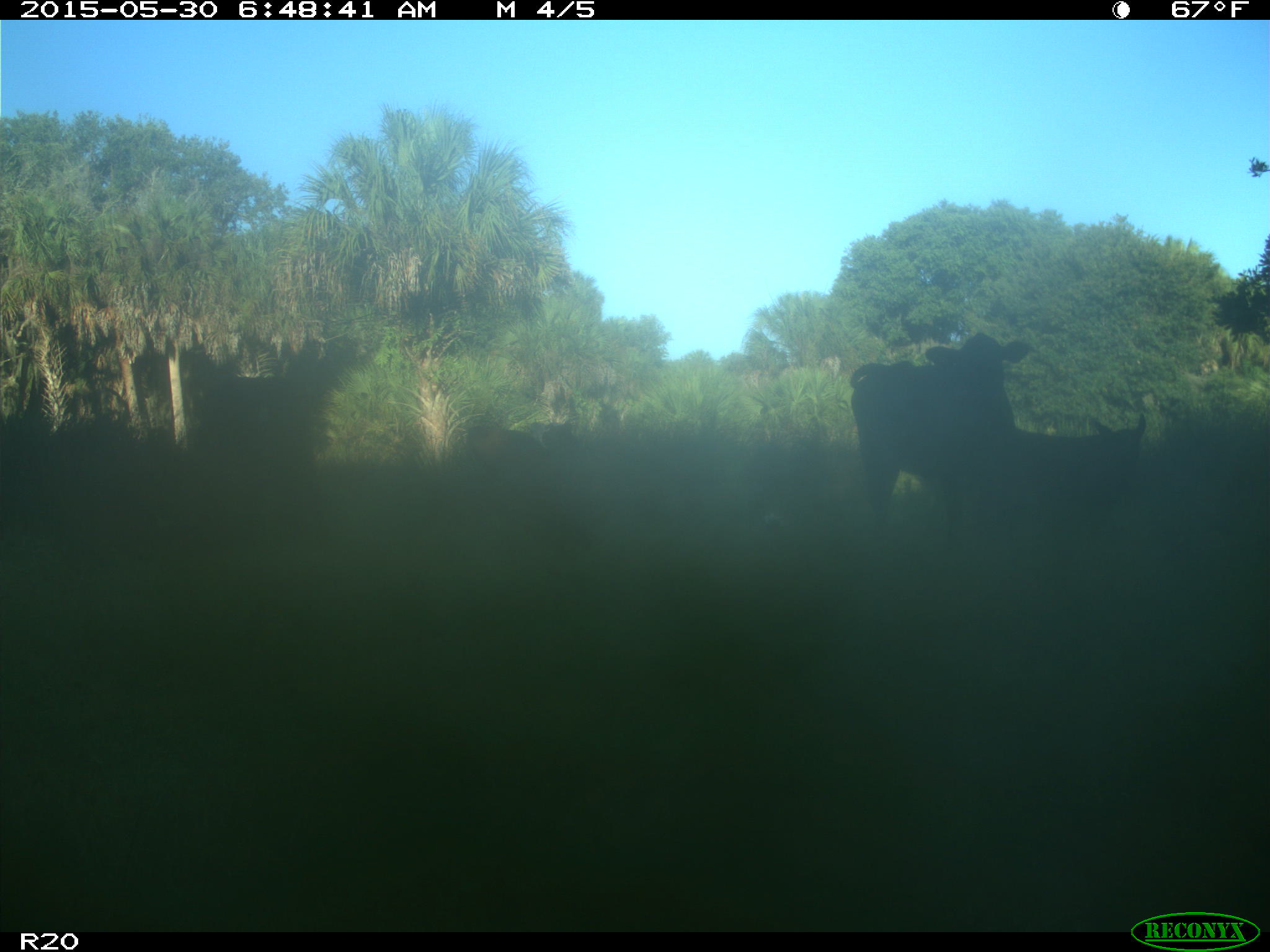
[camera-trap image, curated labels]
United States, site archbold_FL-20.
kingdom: Animalia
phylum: Chordata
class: Mammalia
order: Artiodactyla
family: Bovidae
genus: Bos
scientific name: Bos taurus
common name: domestic cow